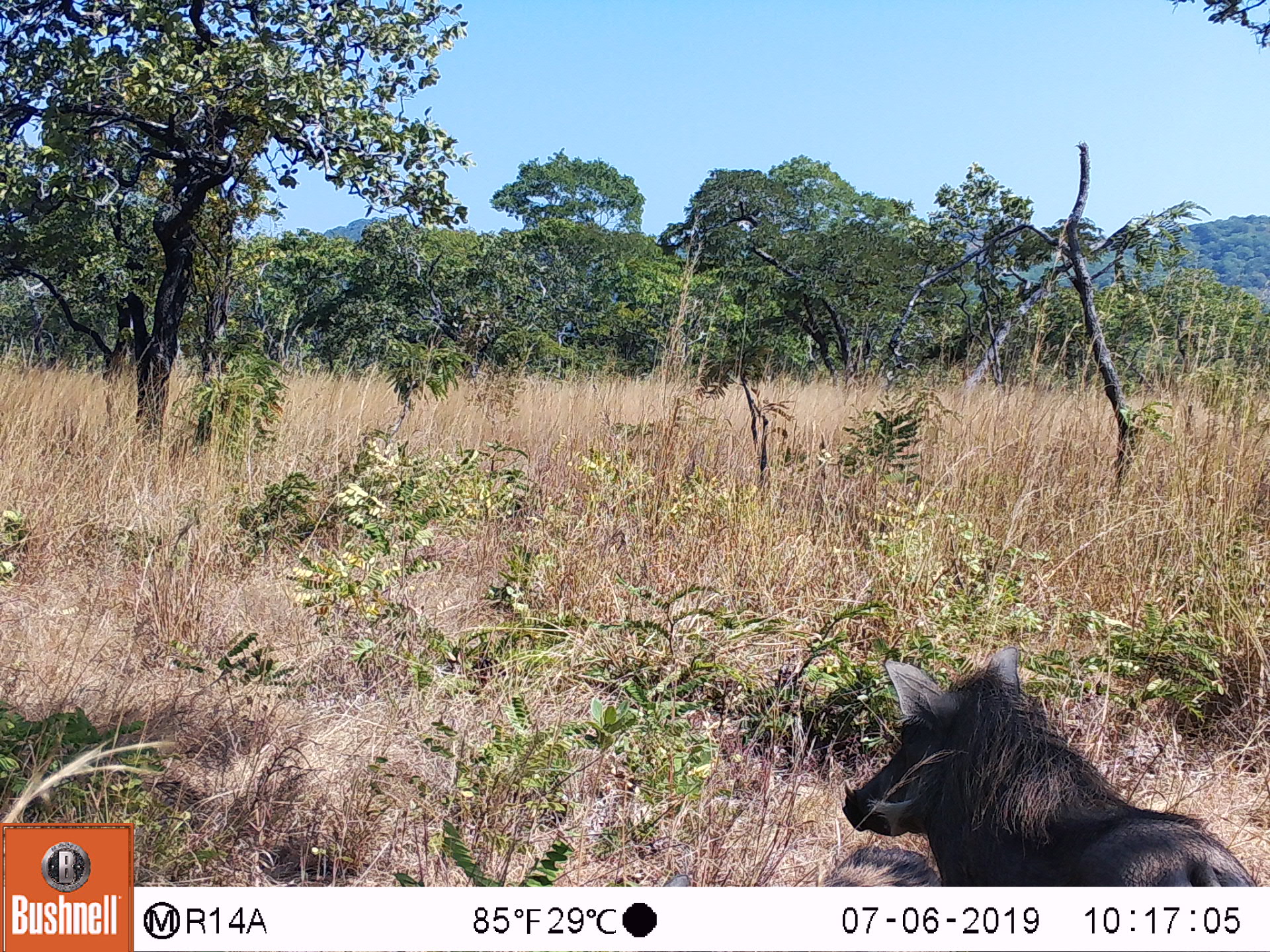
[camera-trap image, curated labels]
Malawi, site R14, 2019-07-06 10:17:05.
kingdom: Animalia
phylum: Chordata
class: Mammalia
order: Artiodactyla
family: Suidae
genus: Phacochoerus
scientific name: Phacochoerus africanus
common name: common warthog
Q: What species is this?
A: Common warthog (Phacochoerus africanus).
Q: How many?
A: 1.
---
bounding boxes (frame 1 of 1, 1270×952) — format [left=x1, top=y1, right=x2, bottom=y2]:
common warthog: [left=835, top=640, right=1270, bottom=884]